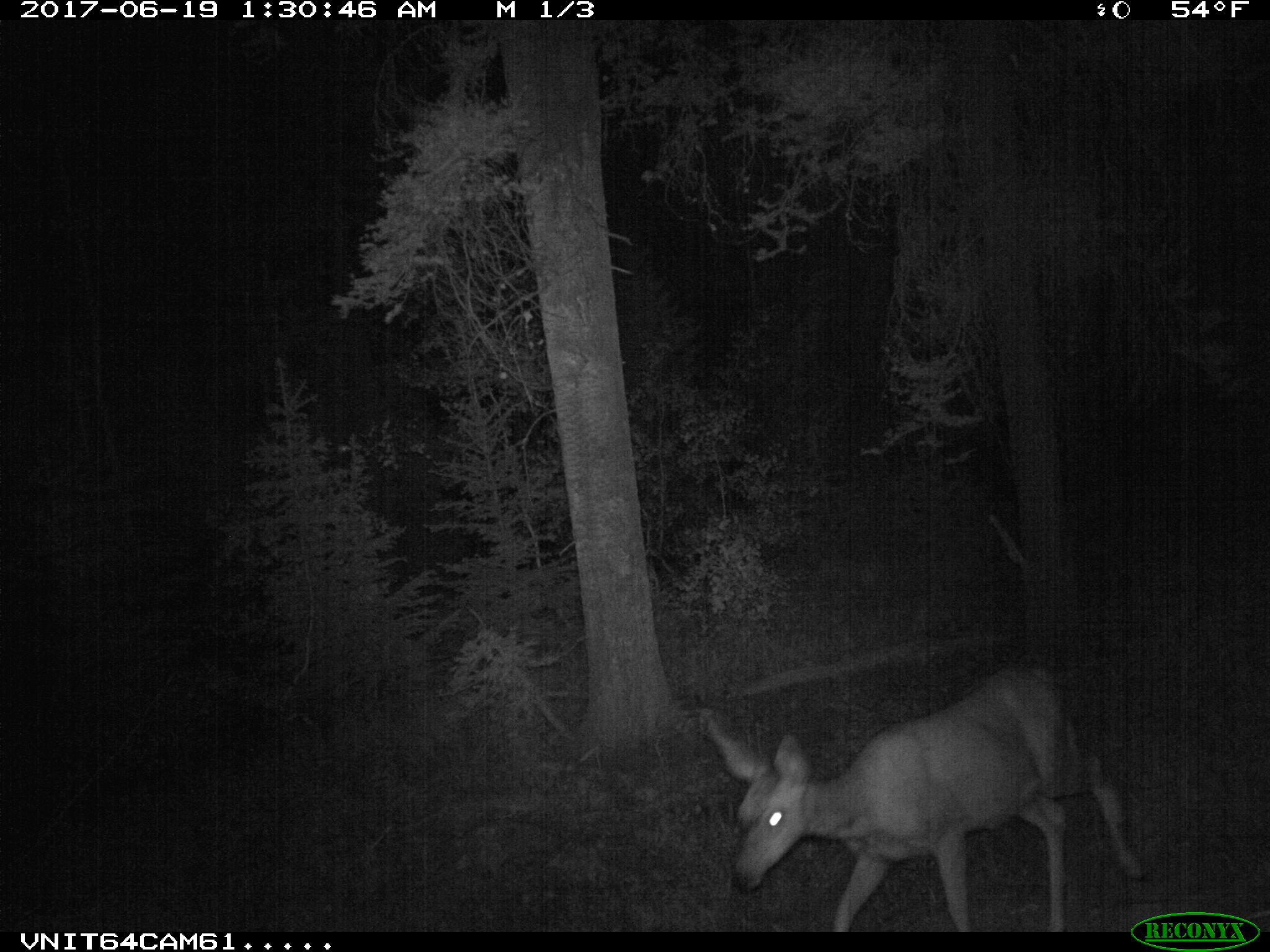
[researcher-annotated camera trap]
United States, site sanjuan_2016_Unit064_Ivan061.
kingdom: Animalia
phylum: Chordata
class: Mammalia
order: Artiodactyla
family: Cervidae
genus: Odocoileus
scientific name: Odocoileus hemionus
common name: mule deer